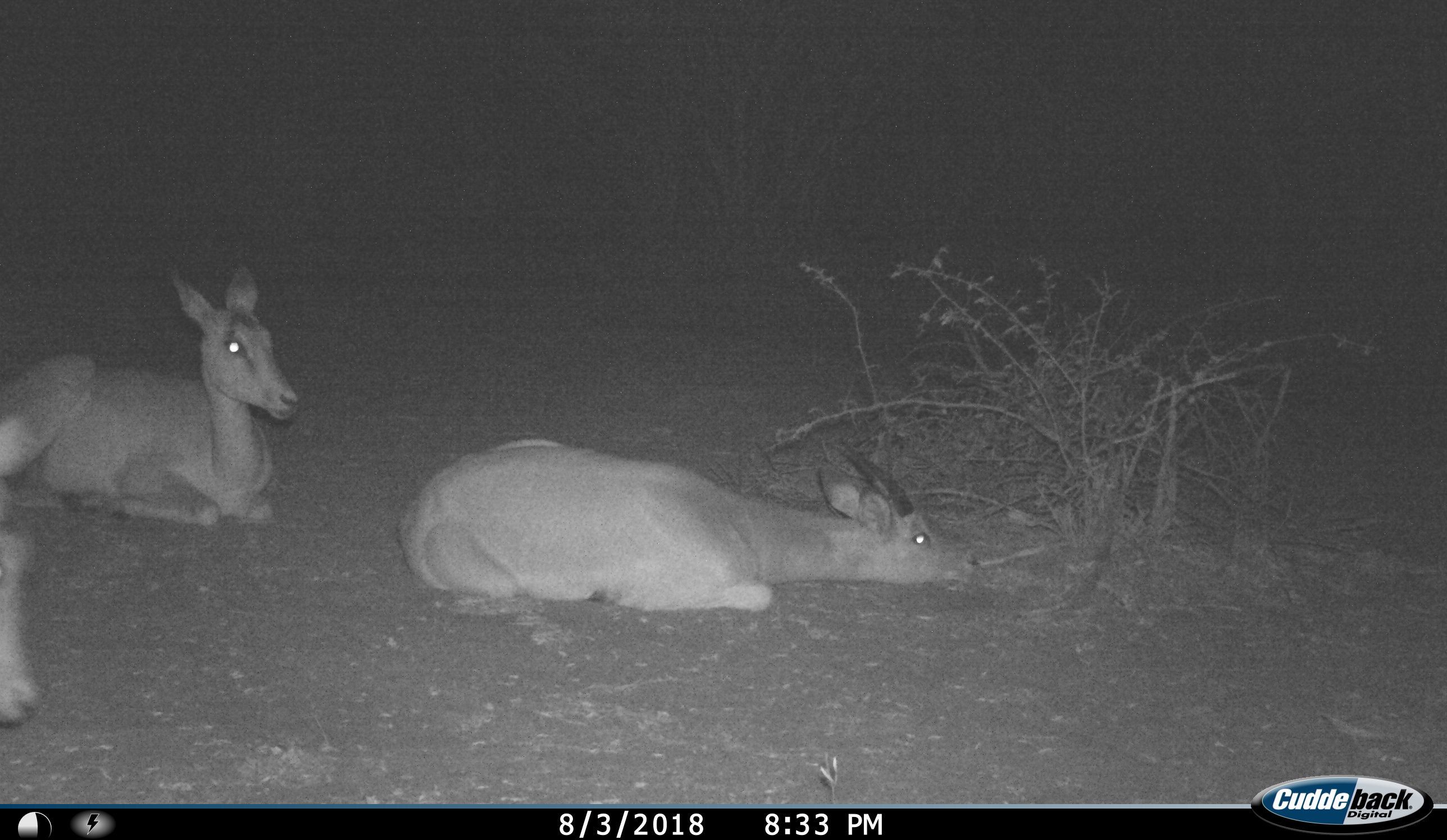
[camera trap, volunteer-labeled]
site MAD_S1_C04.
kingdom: Animalia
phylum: Chordata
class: Mammalia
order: Artiodactyla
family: Bovidae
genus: Aepyceros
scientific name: Aepyceros melampus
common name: impala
Impala (Aepyceros melampus), count 3. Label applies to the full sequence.